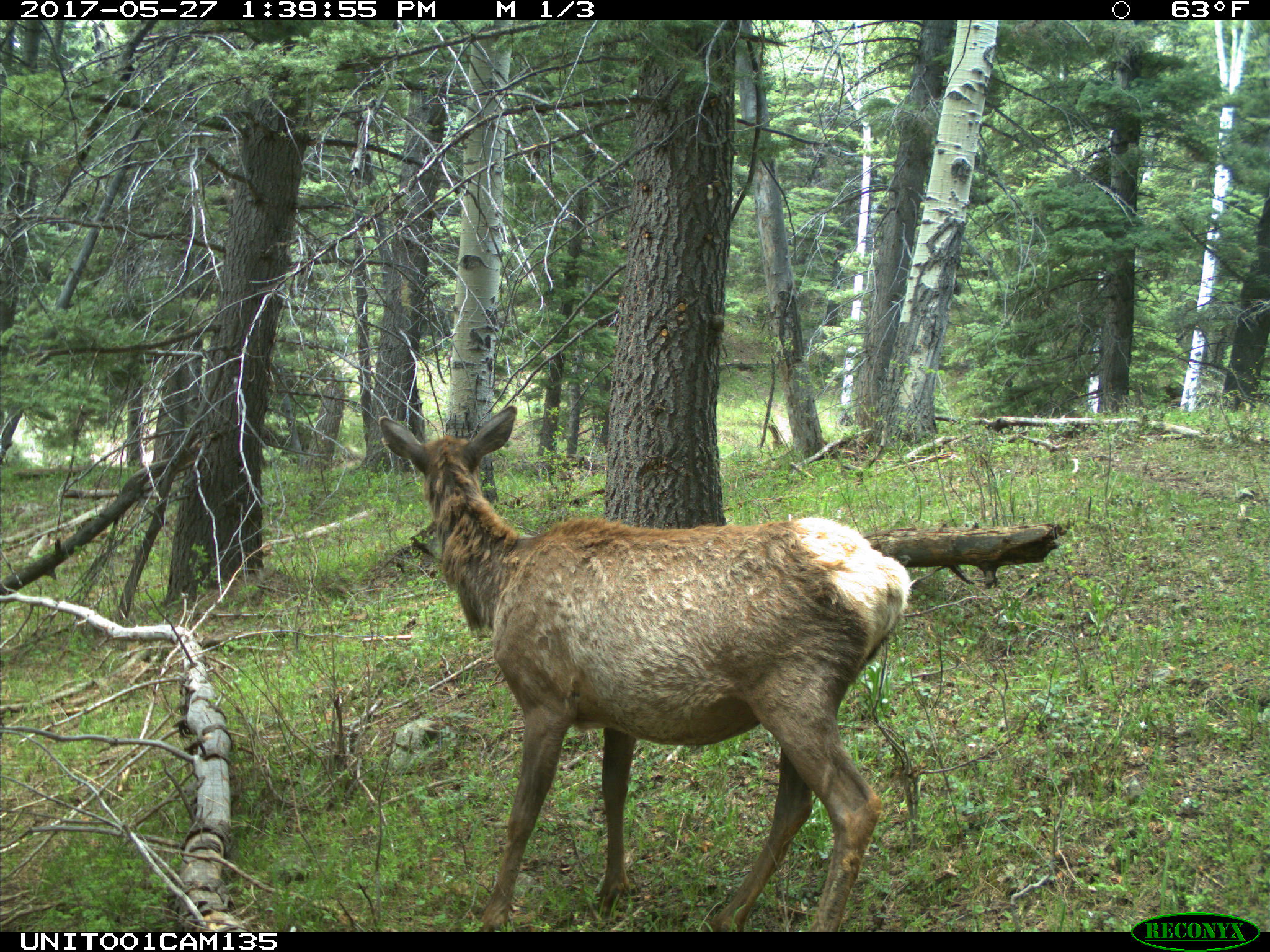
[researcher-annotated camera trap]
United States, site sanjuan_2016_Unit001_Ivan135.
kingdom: Animalia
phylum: Chordata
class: Mammalia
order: Artiodactyla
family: Cervidae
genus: Cervus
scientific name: Cervus elaphus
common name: red deer